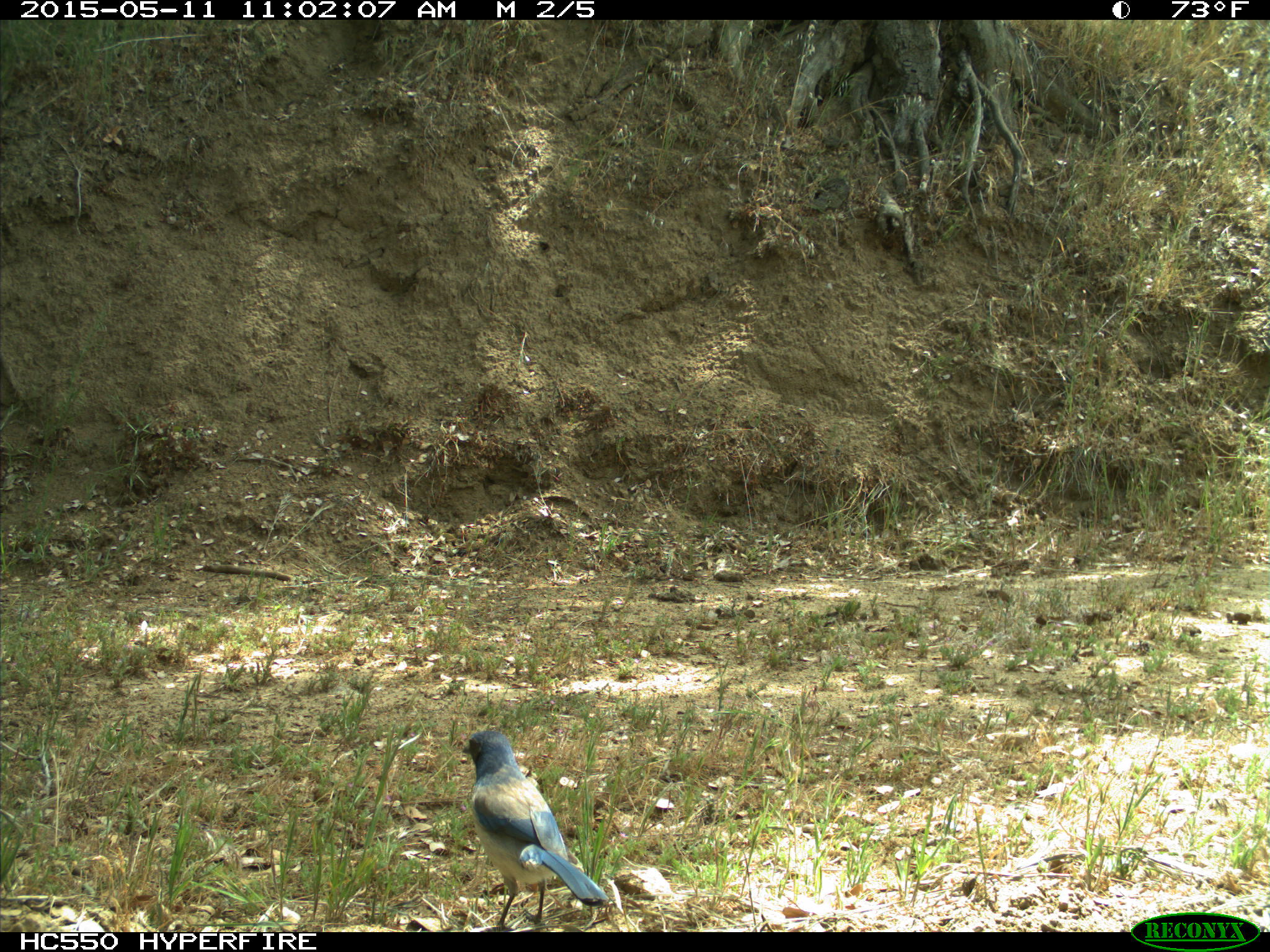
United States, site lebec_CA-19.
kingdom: Animalia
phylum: Chordata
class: Aves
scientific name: Aves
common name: birds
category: unidentified bird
Unidentified bird (birds) (Aves).